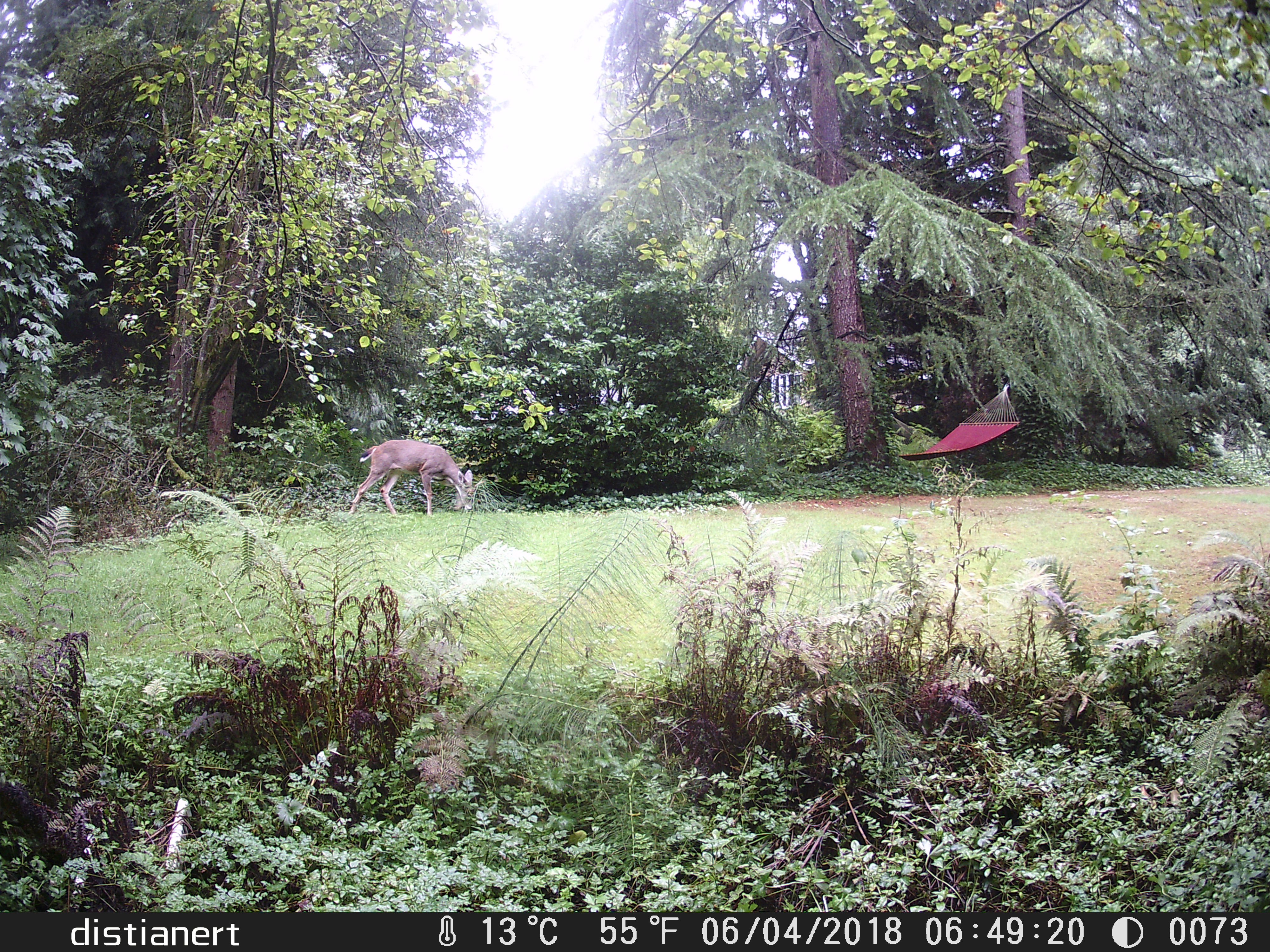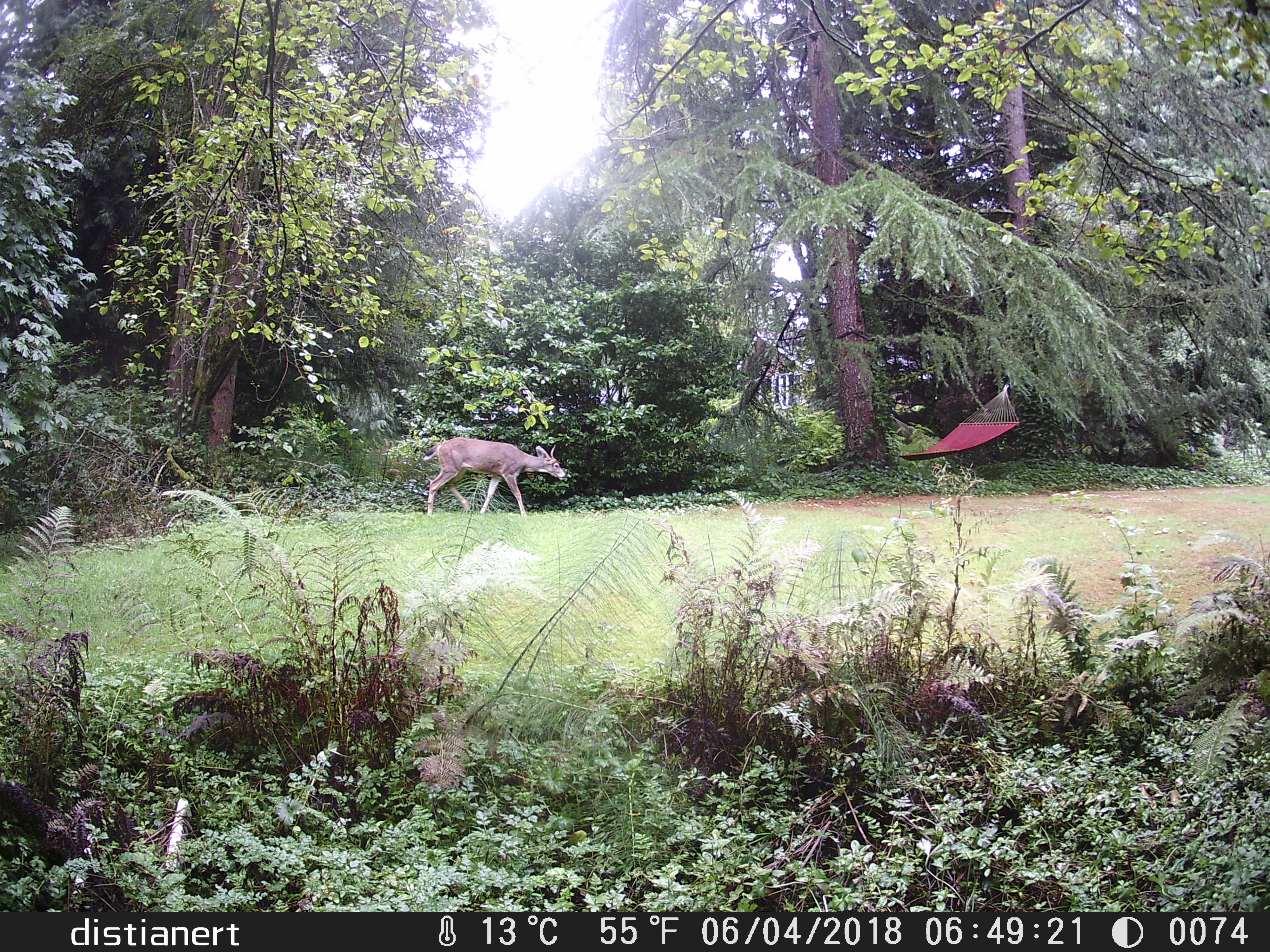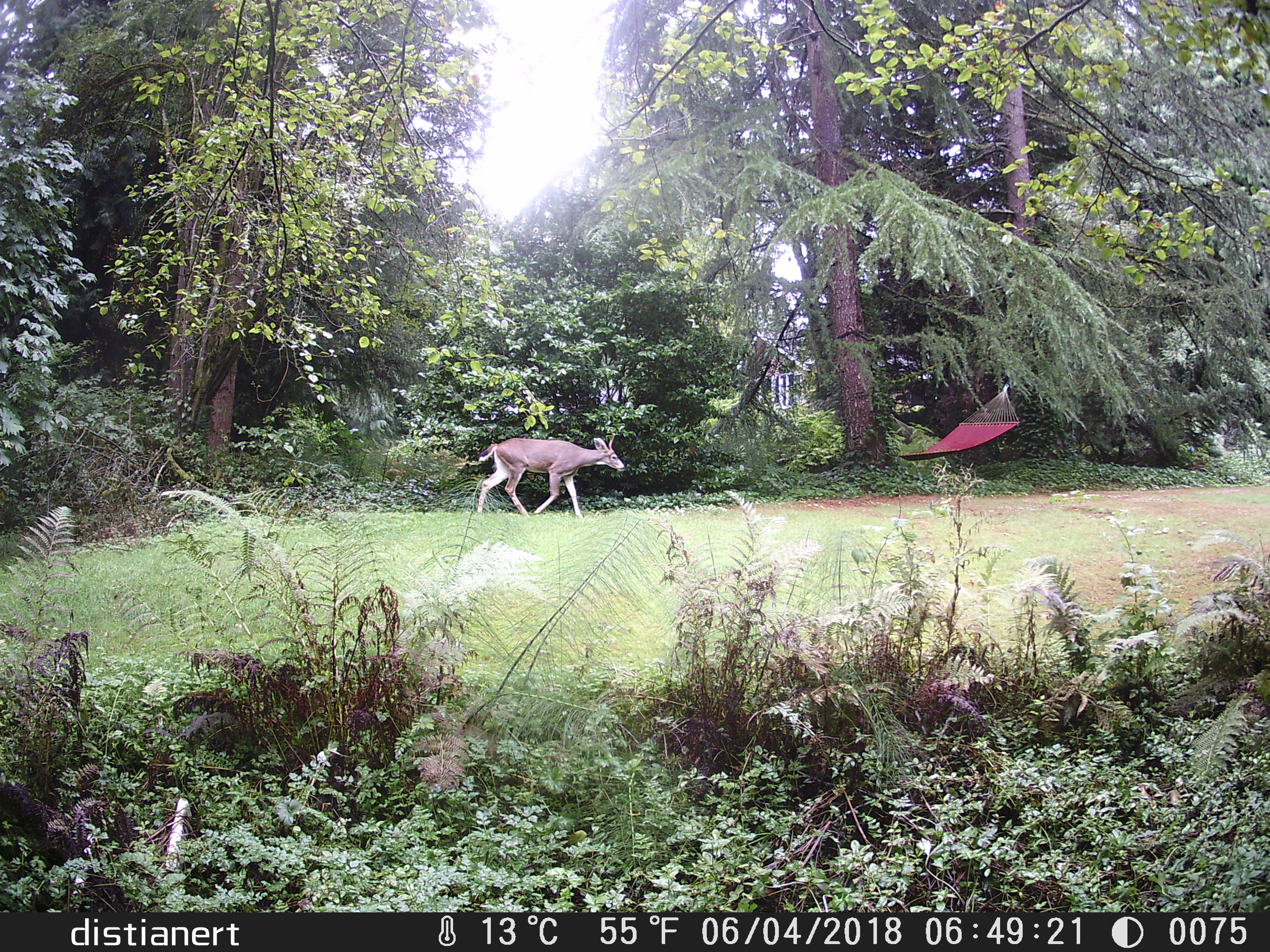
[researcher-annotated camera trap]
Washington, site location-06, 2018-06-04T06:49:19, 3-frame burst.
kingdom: Animalia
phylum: Chordata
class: Mammalia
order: Artiodactyla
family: Cervidae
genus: Odocoileus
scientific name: Odocoileus hemionus columbianus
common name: columbian blacktail deer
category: deer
Deer (columbian blacktail deer) (Odocoileus hemionus columbianus).